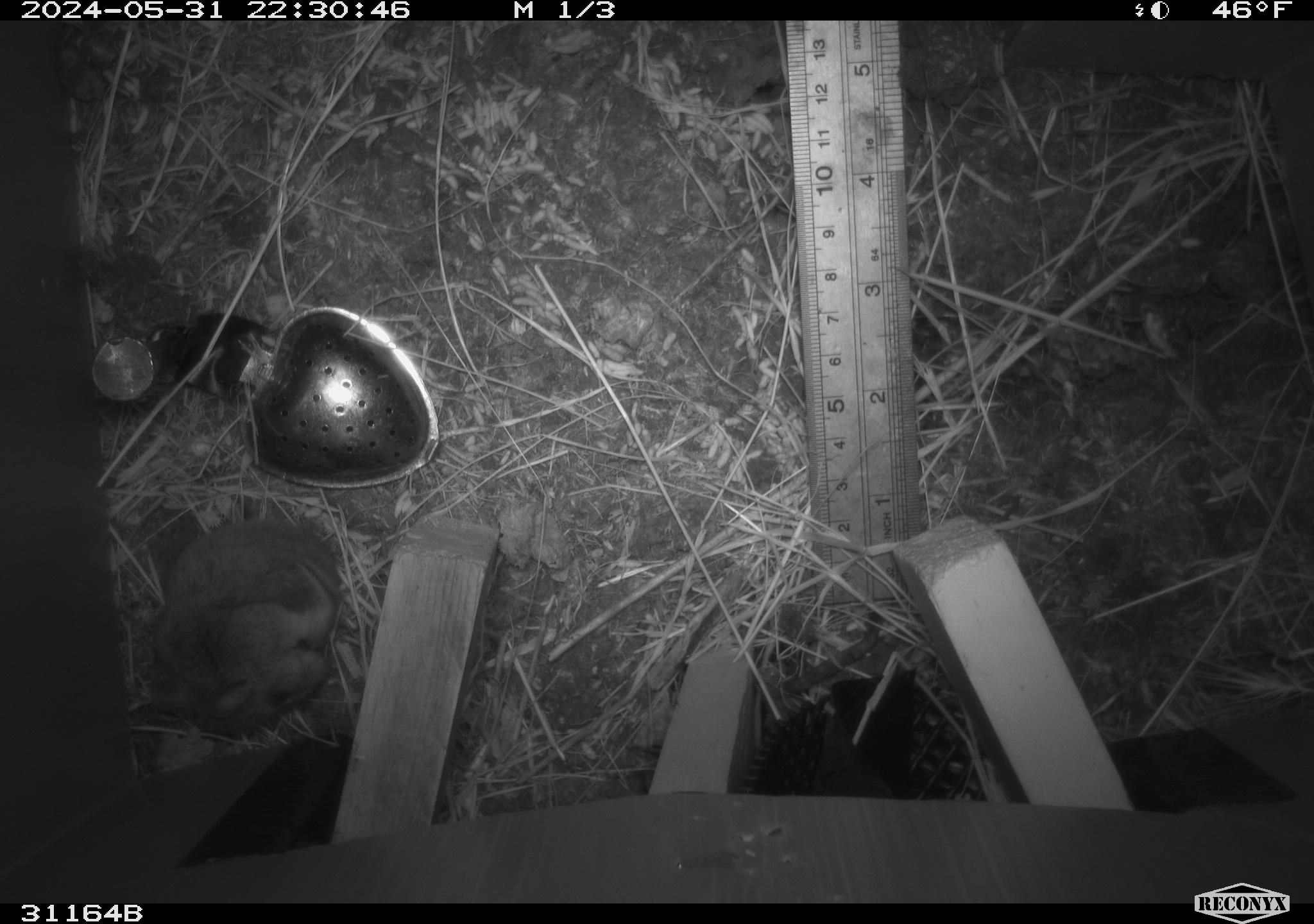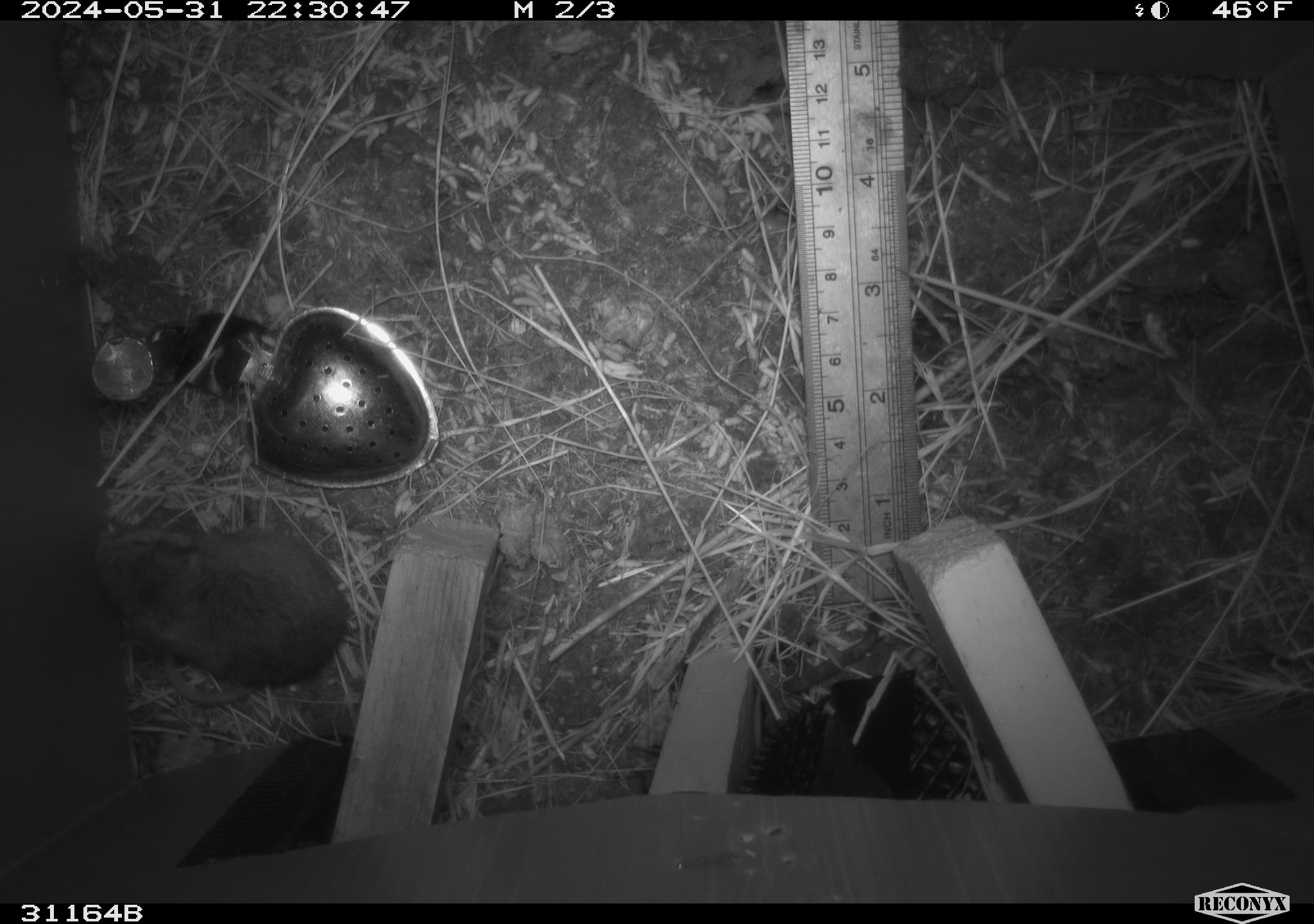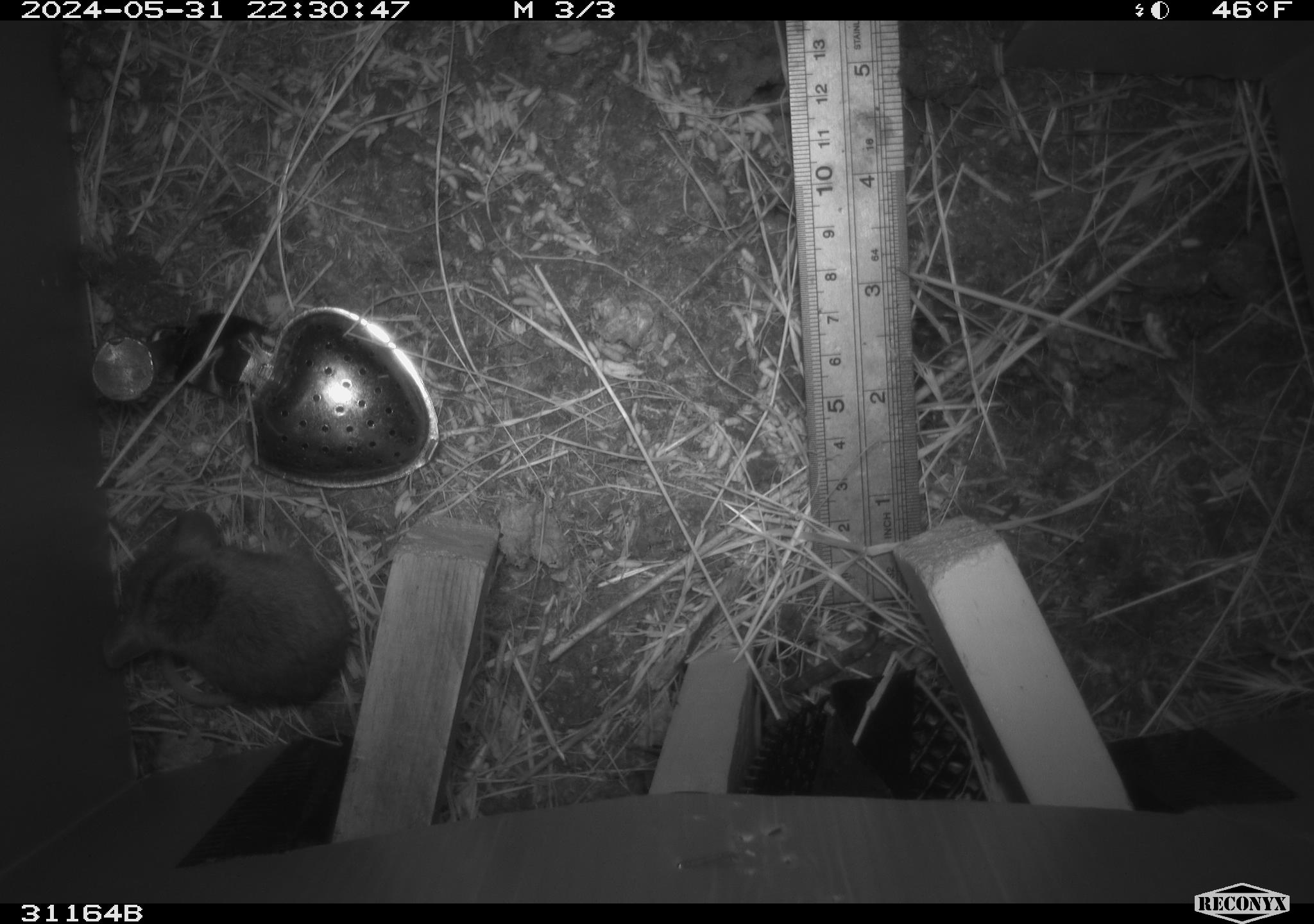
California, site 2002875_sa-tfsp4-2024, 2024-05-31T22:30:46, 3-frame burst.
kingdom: Animalia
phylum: Chordata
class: Mammalia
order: Rodentia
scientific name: Rodentia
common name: mouse species